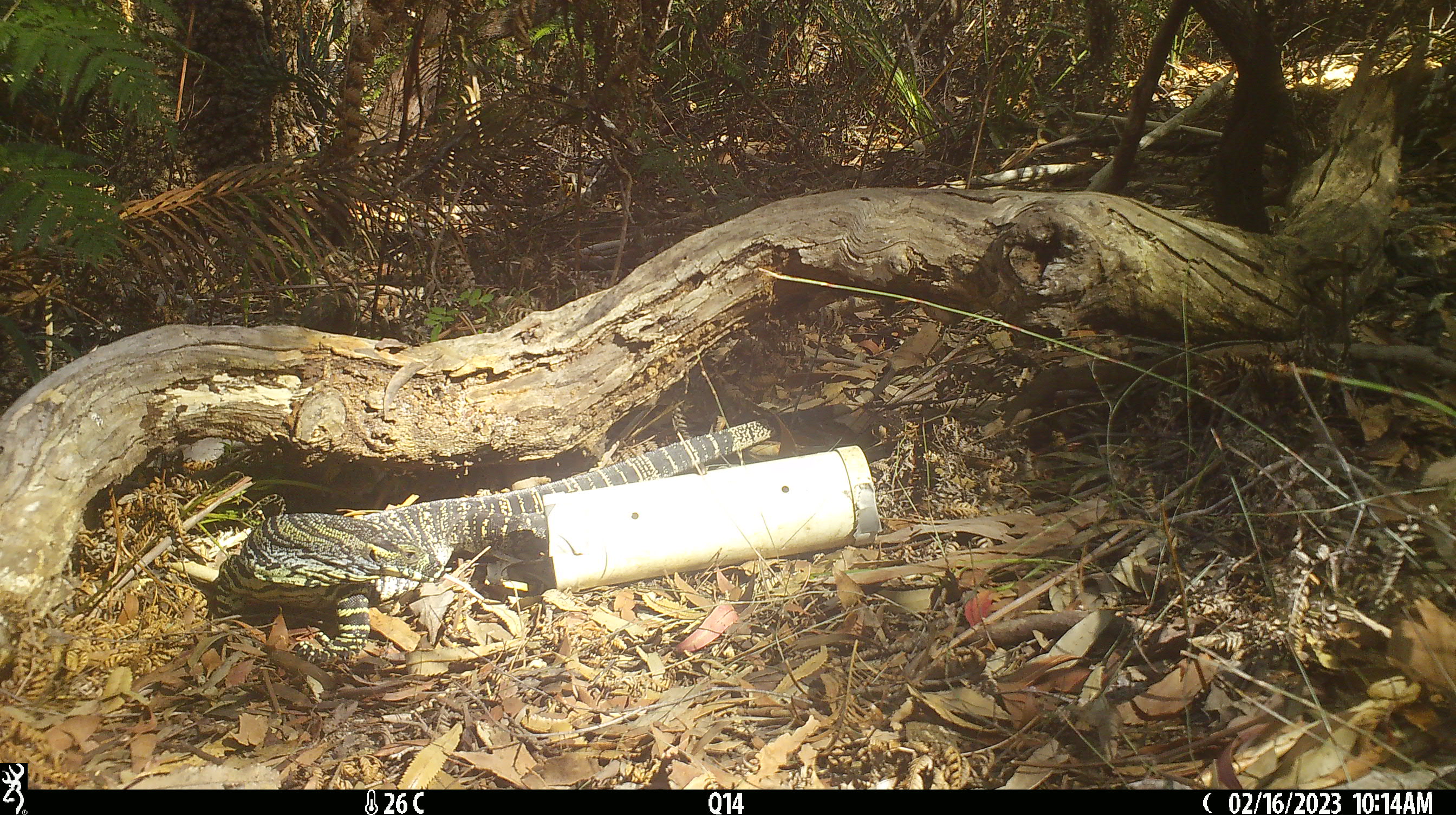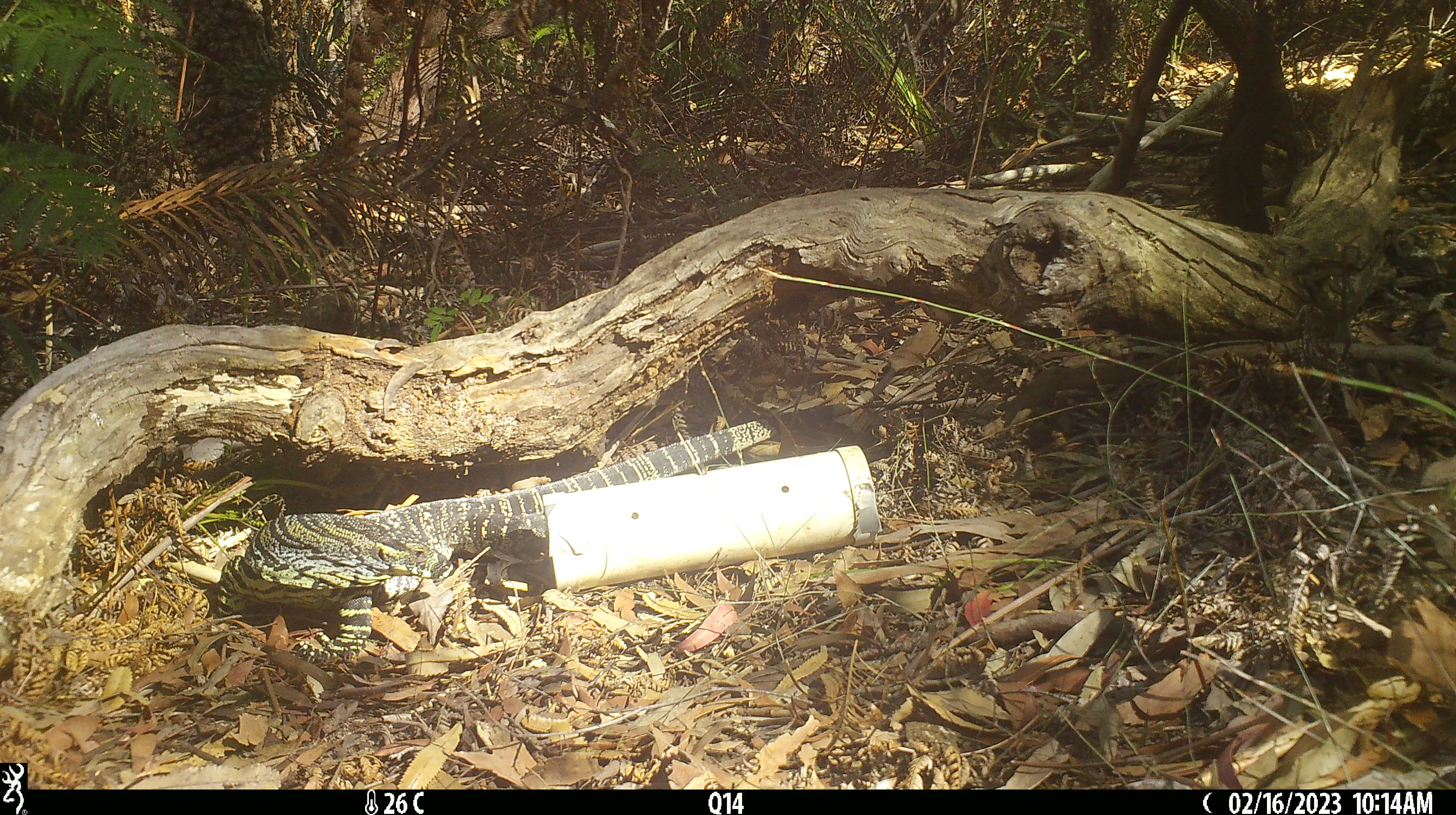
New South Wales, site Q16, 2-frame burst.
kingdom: Animalia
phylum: Chordata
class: Reptilia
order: Squamata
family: Varanidae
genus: Varanus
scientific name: Varanus varius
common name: lace monitor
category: goanna